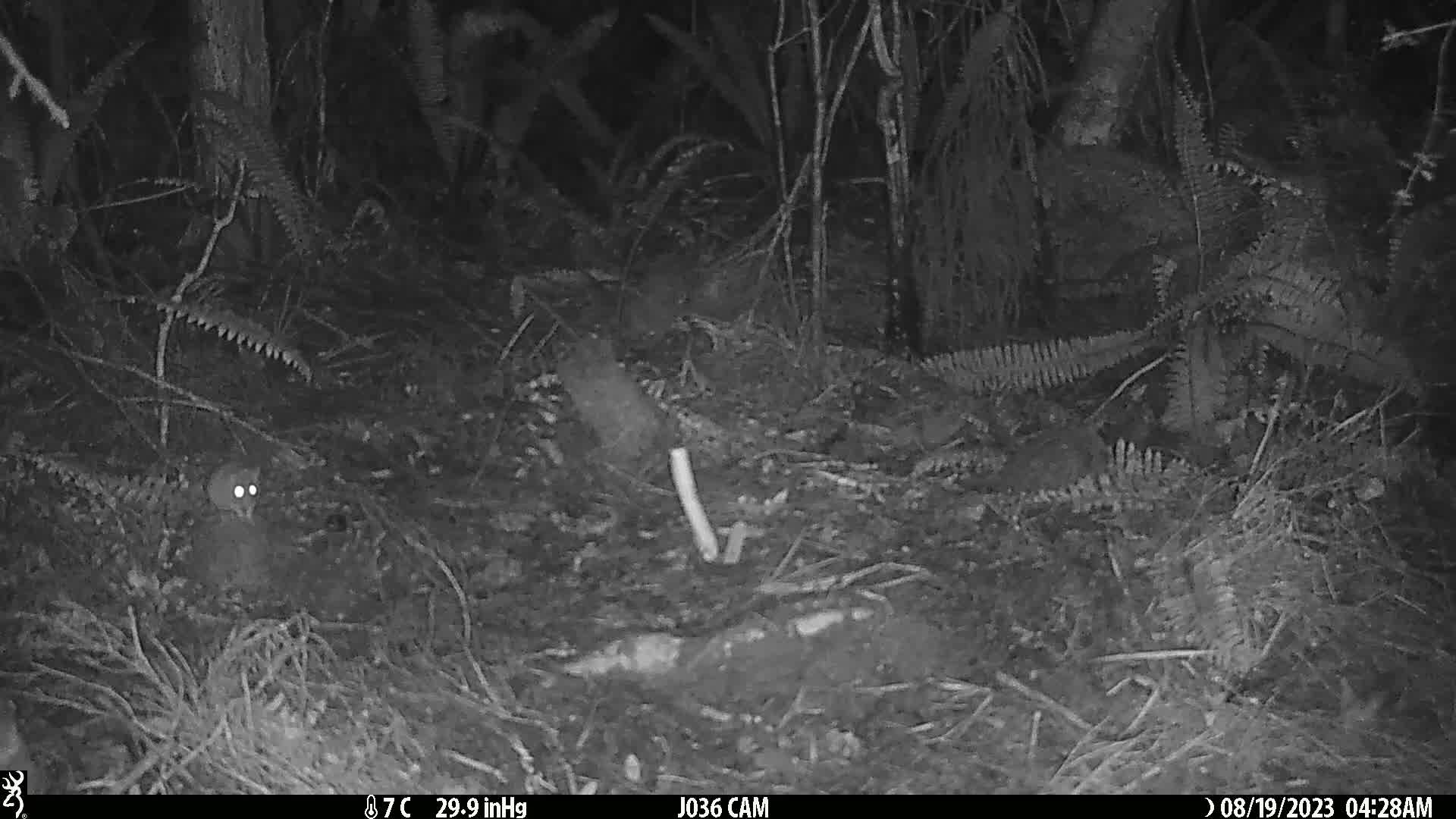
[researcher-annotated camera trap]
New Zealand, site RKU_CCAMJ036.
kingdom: Animalia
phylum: Chordata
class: Mammalia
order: Rodentia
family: Muridae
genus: Rattus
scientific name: Rattus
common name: rat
Rat (Rattus).